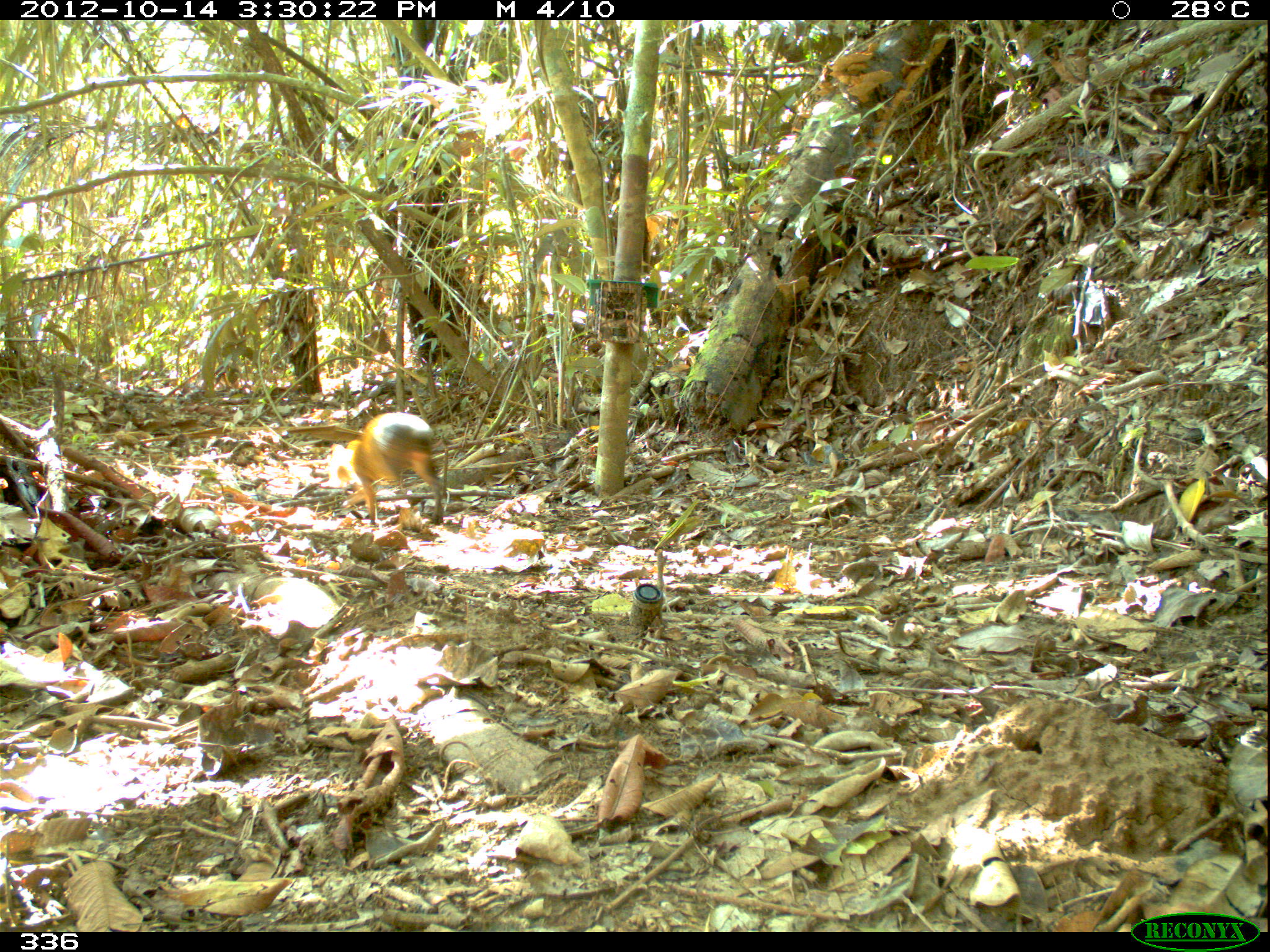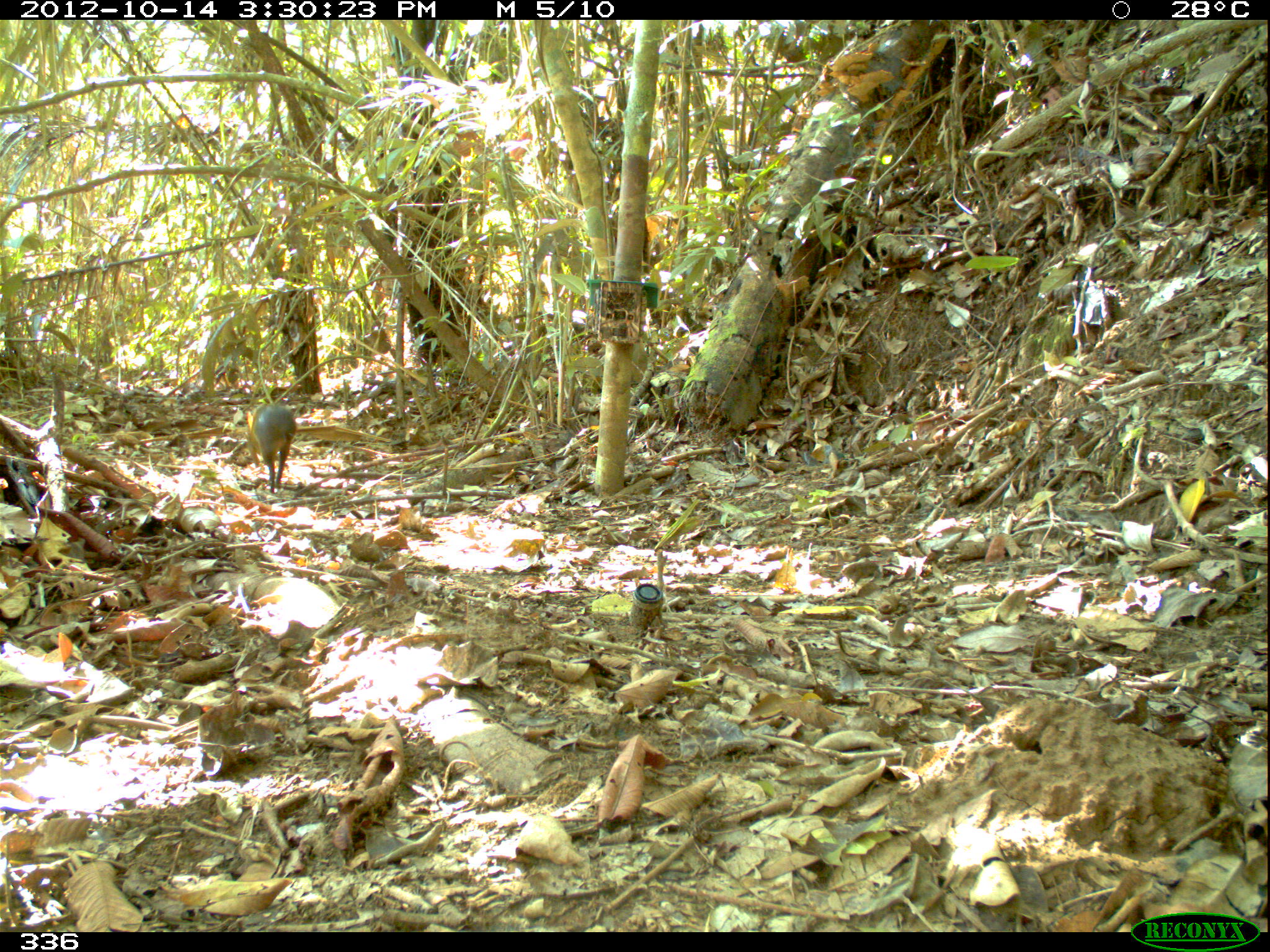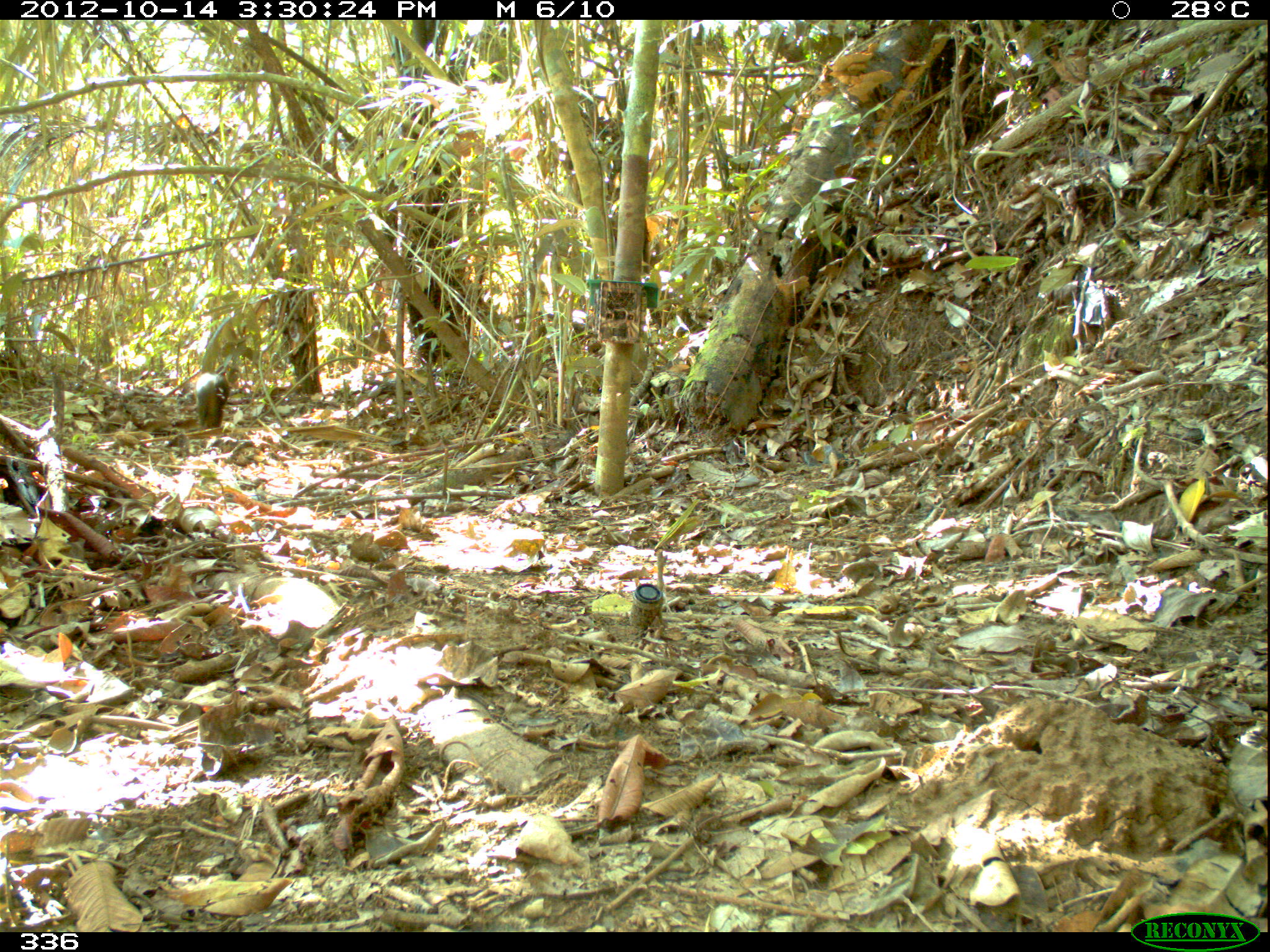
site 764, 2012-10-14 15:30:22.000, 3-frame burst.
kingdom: Animalia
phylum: Chordata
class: Mammalia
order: Rodentia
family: Dasyproctidae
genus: Dasyprocta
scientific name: Dasyprocta punctata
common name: central american agouti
Dasyprocta punctata (central american agouti).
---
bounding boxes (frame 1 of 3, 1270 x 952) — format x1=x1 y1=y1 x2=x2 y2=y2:
dasyprocta punctata: x1=328 y1=411 x2=445 y2=524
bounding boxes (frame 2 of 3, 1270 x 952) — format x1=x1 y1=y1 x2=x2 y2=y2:
dasyprocta punctata: x1=245 y1=403 x2=296 y2=492